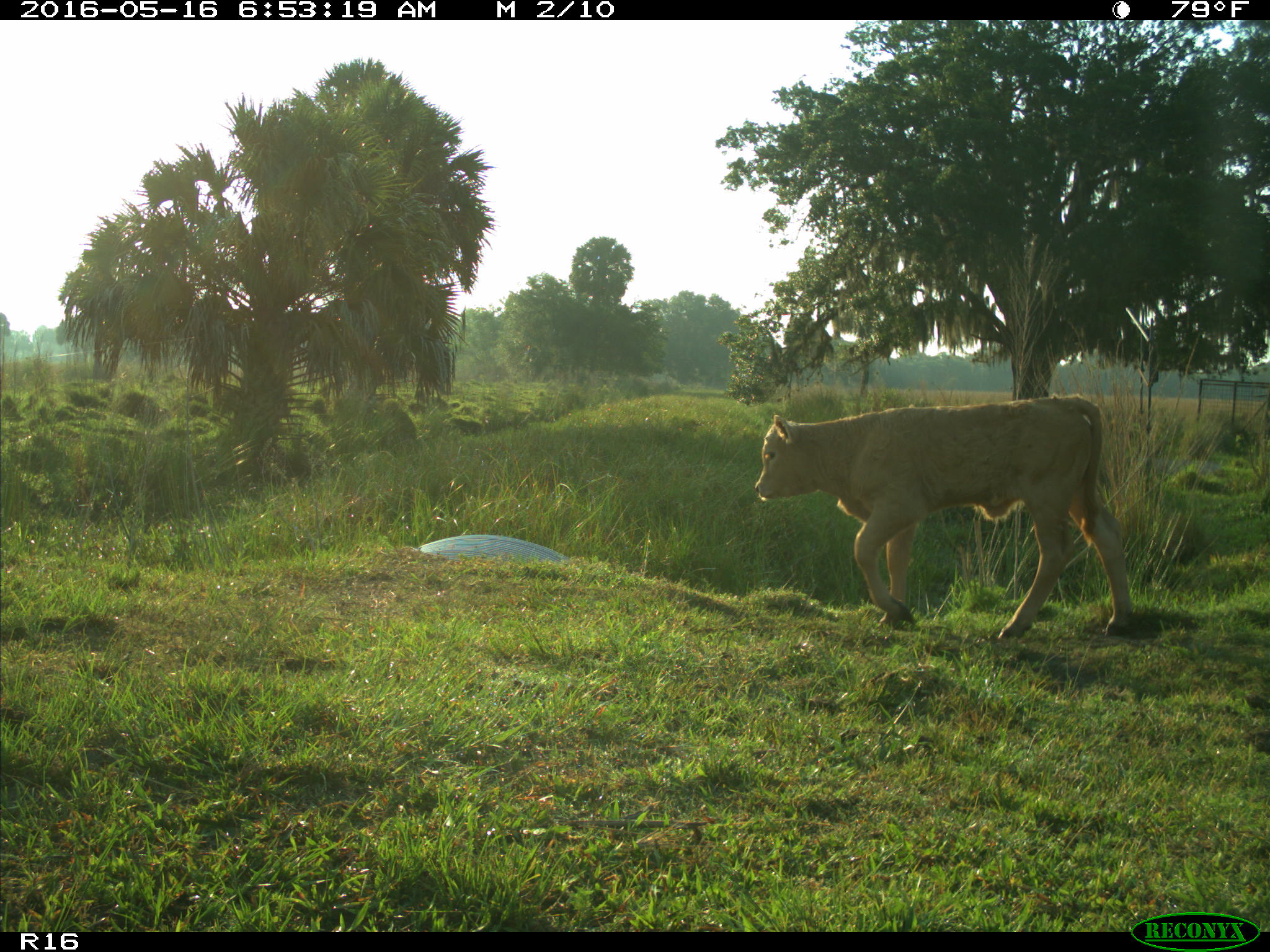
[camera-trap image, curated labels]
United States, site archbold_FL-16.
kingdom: Animalia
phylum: Chordata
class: Mammalia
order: Artiodactyla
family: Bovidae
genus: Bos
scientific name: Bos taurus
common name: domestic cow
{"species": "Bos taurus (domestic cow)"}